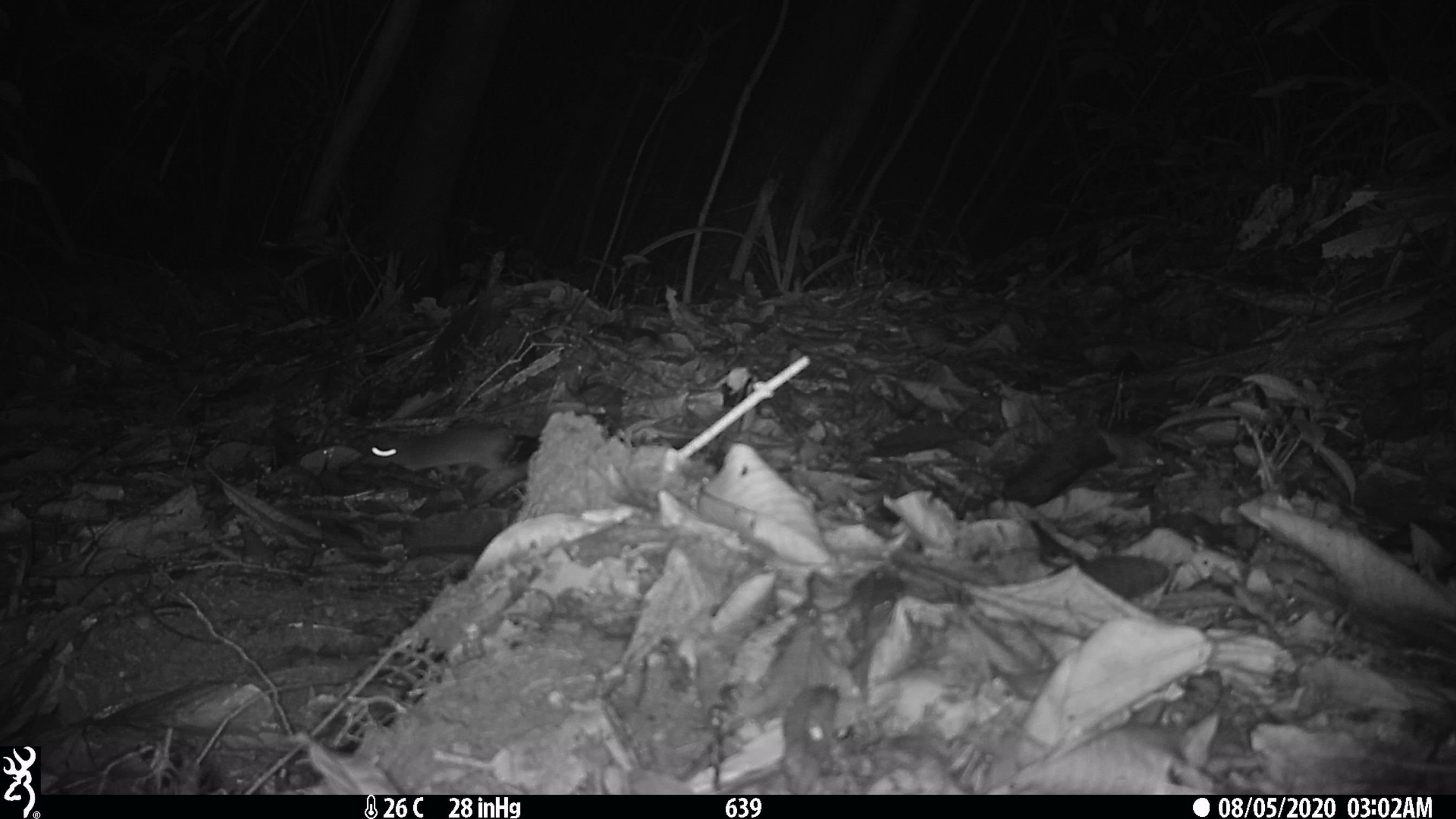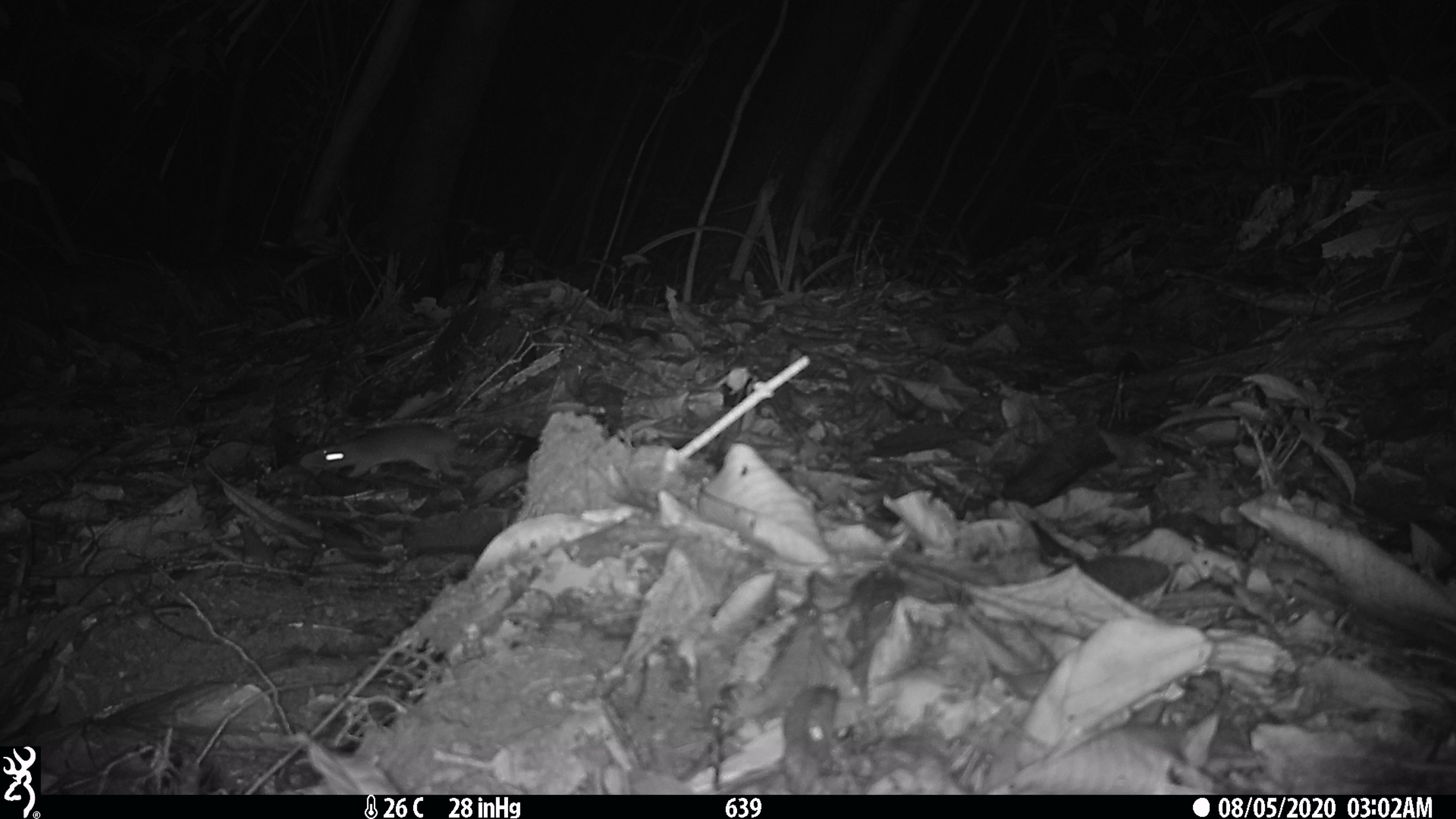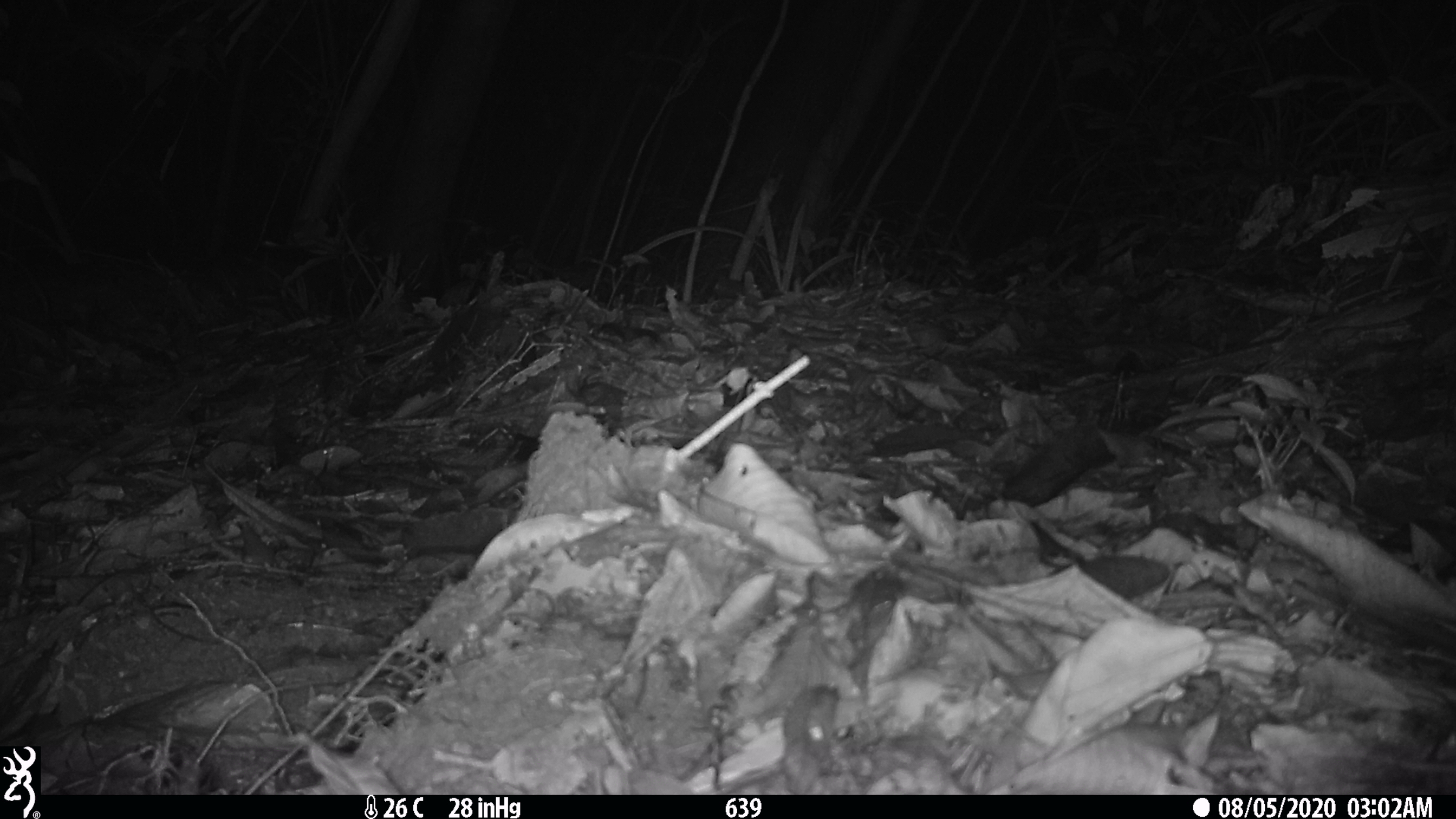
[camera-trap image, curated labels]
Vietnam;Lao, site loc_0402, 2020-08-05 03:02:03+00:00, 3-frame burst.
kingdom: Animalia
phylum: Chordata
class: Mammalia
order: Rodentia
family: Muridae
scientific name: Muridae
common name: old-world mice and rats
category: unidentified murid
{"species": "unidentified murid (old-world mice and rats) (Muridae)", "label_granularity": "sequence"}